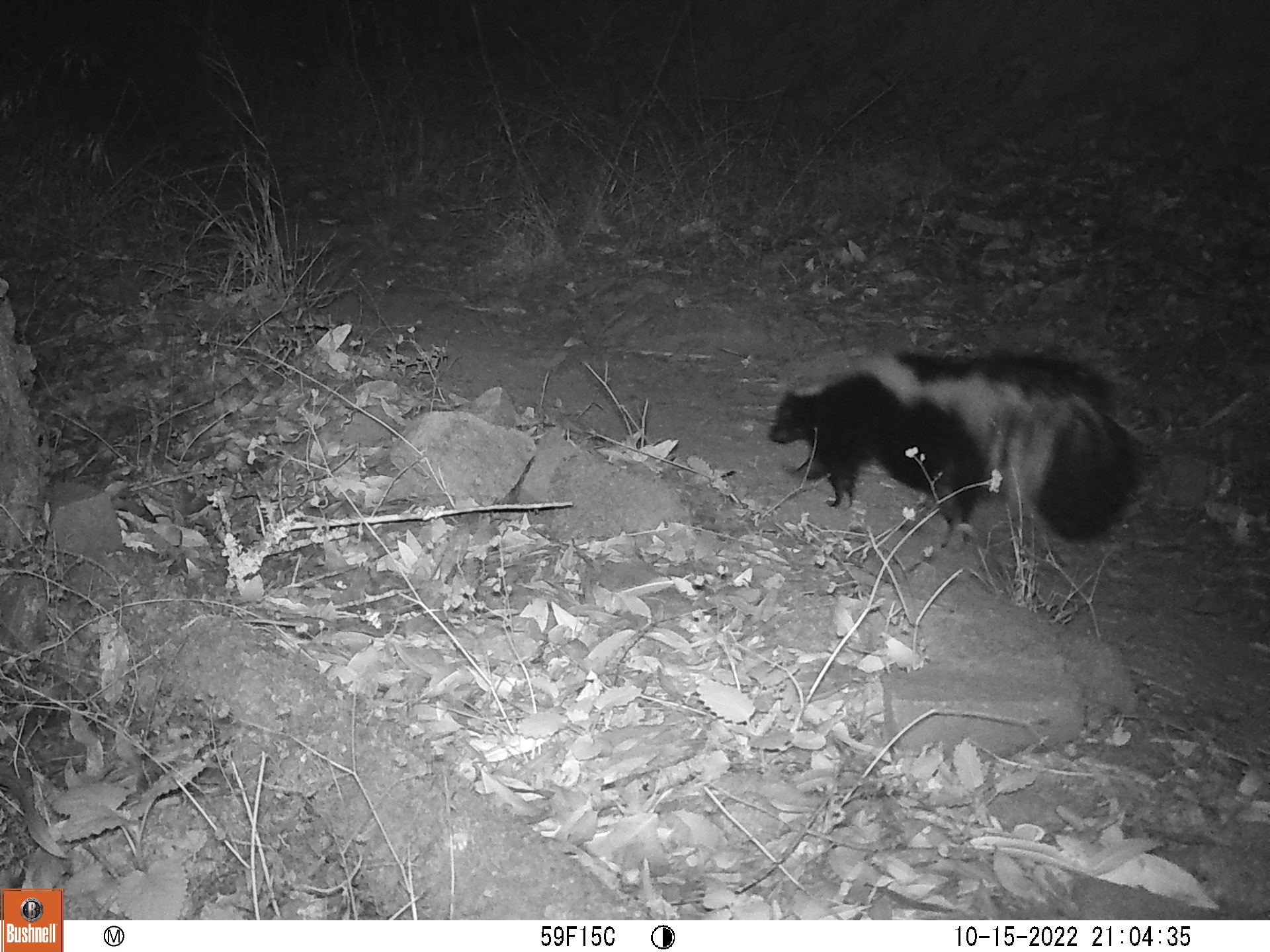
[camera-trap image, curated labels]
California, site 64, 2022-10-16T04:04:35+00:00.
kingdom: Animalia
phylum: Chordata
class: Mammalia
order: Carnivora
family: Mephitidae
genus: Mephitis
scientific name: Mephitis mephitis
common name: striped skunk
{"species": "striped skunk (Mephitis mephitis)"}